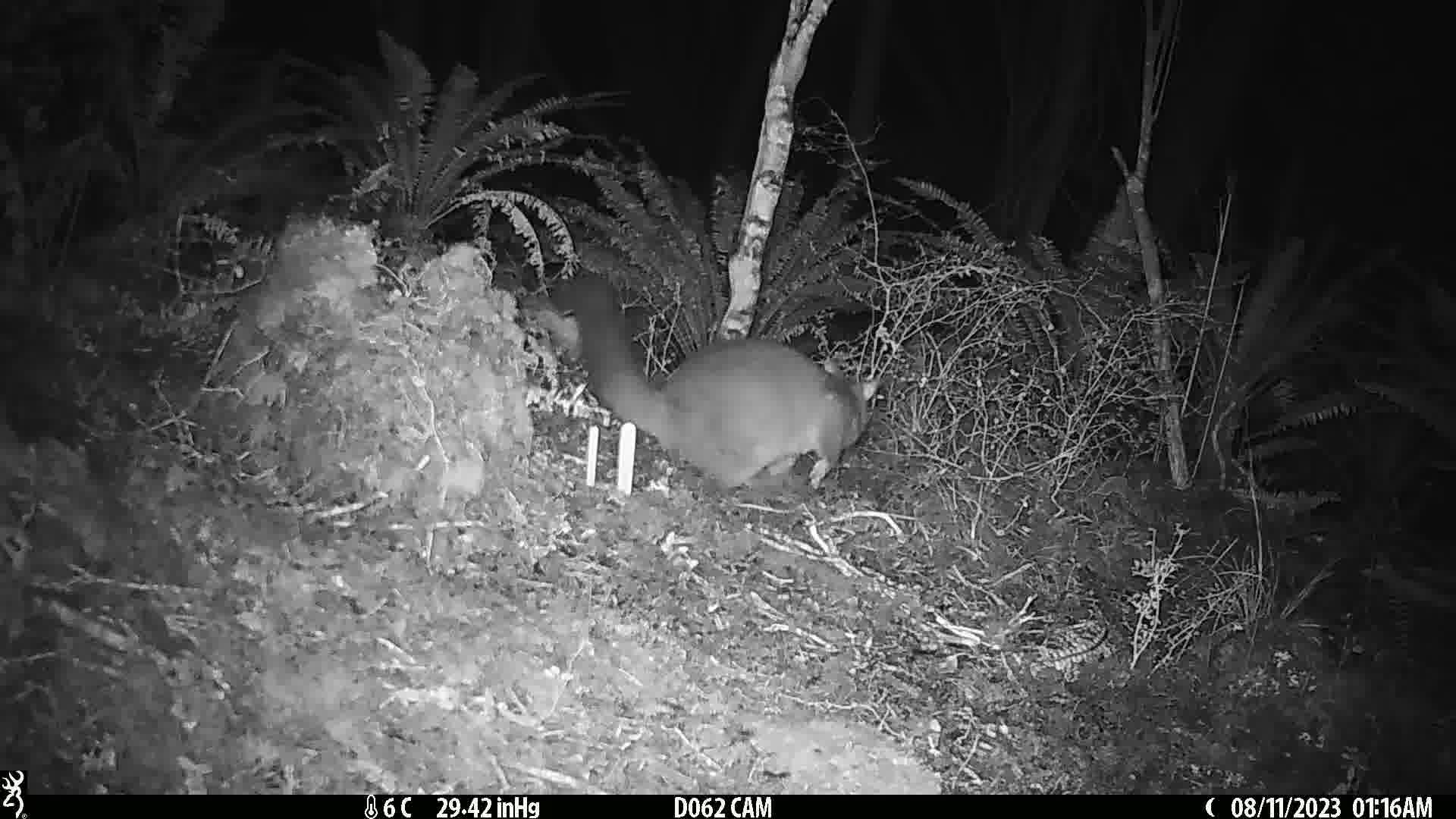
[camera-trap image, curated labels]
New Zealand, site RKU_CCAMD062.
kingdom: Animalia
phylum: Chordata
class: Mammalia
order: Diprotodontia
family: Phalangeridae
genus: Trichosurus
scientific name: Trichosurus vulpecula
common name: common brushtail possum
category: possum